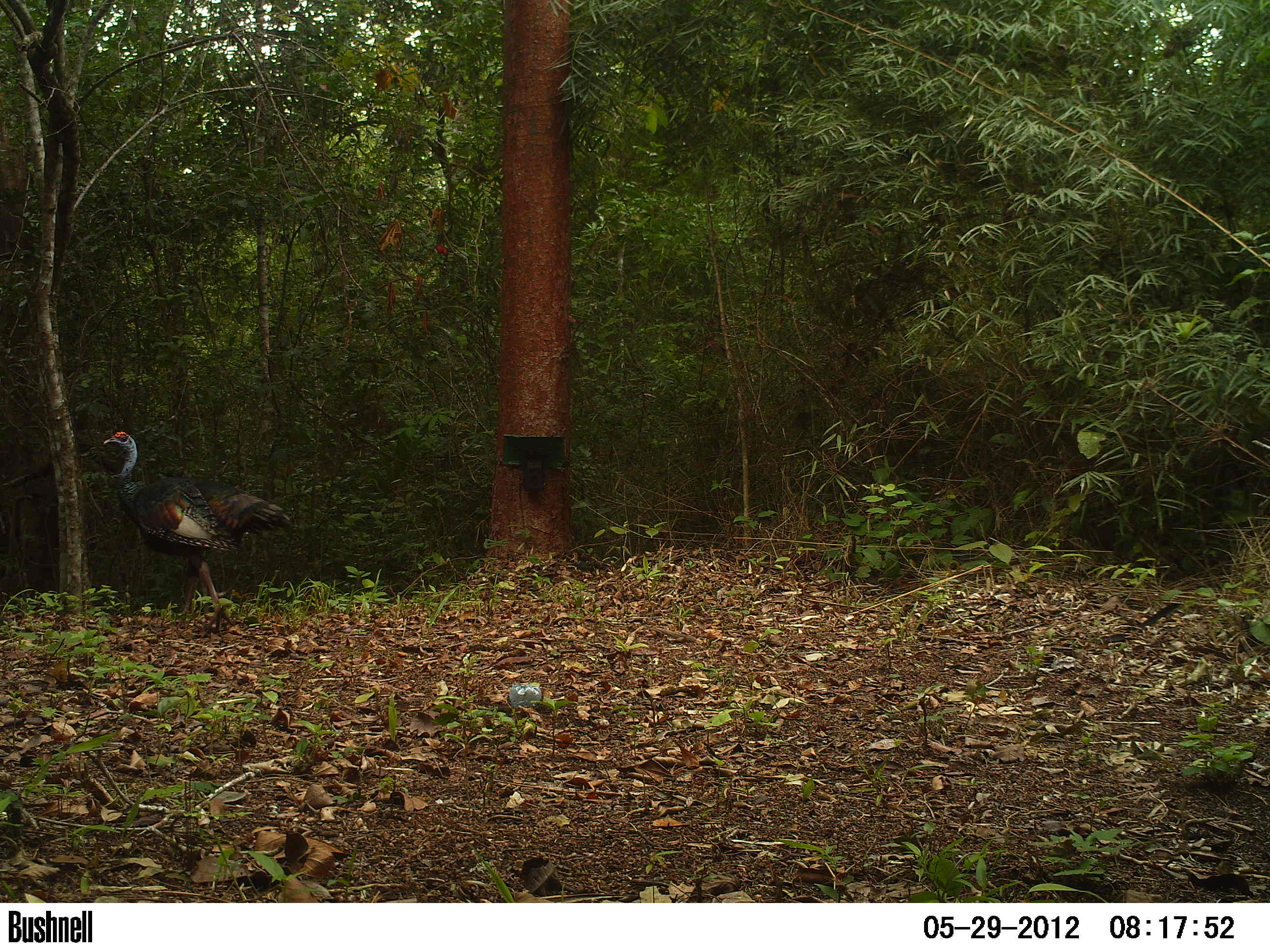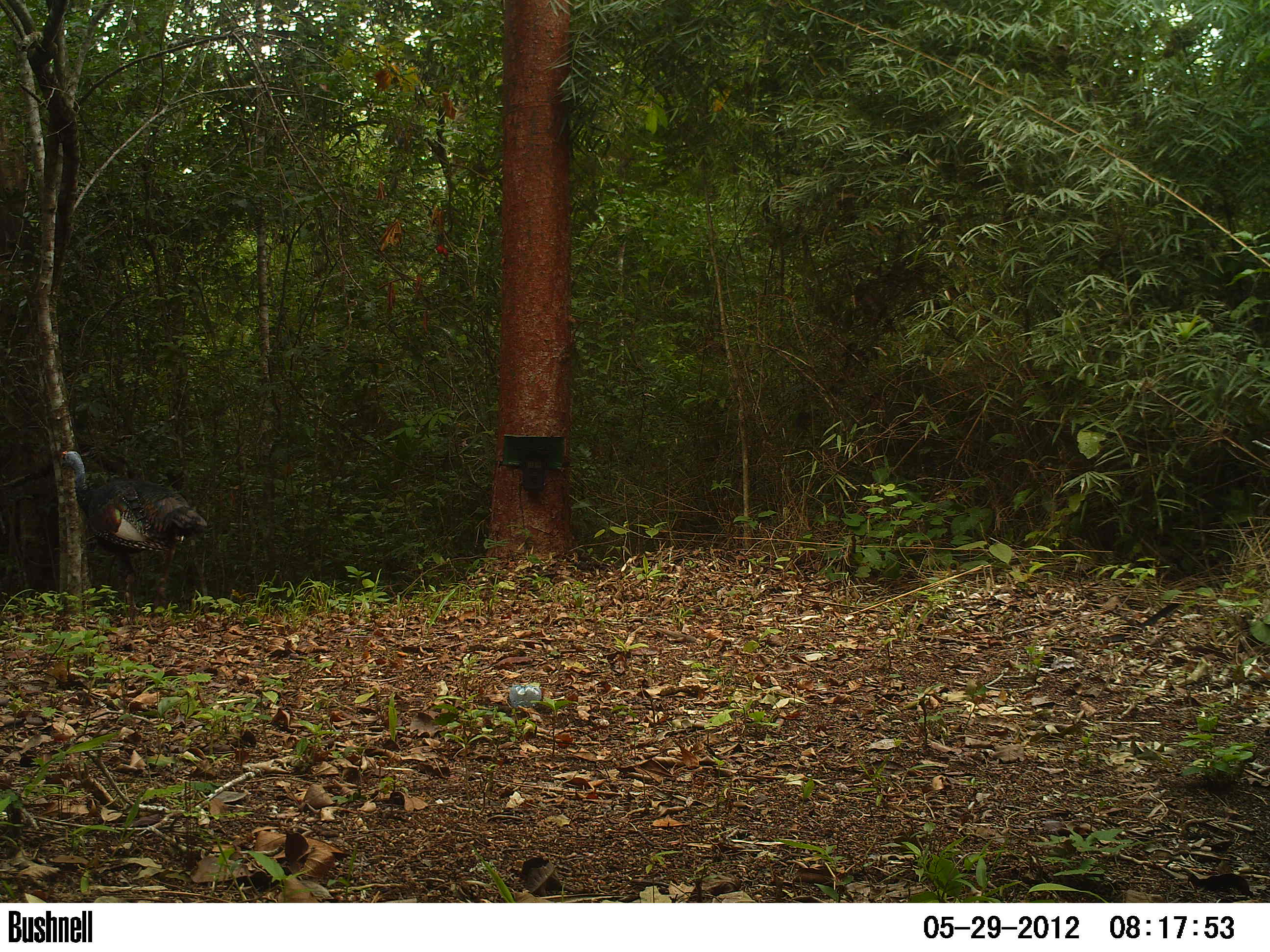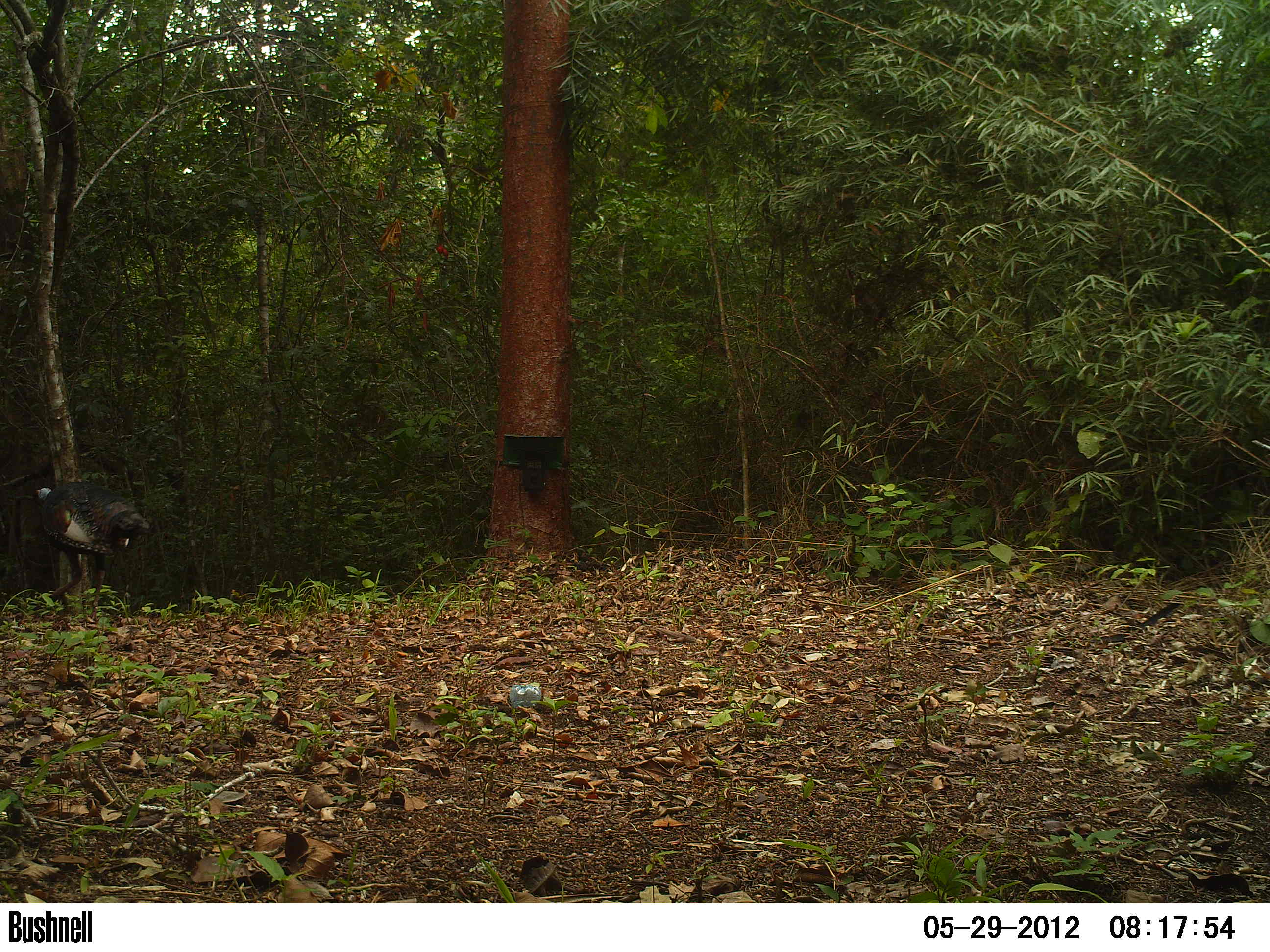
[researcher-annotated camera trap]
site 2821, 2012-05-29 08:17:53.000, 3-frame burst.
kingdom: Animalia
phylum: Chordata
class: Aves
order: Galliformes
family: Phasianidae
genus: Meleagris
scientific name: Meleagris ocellata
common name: ocellated turkey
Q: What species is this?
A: Meleagris ocellata (ocellated turkey).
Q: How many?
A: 1.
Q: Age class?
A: Adult.